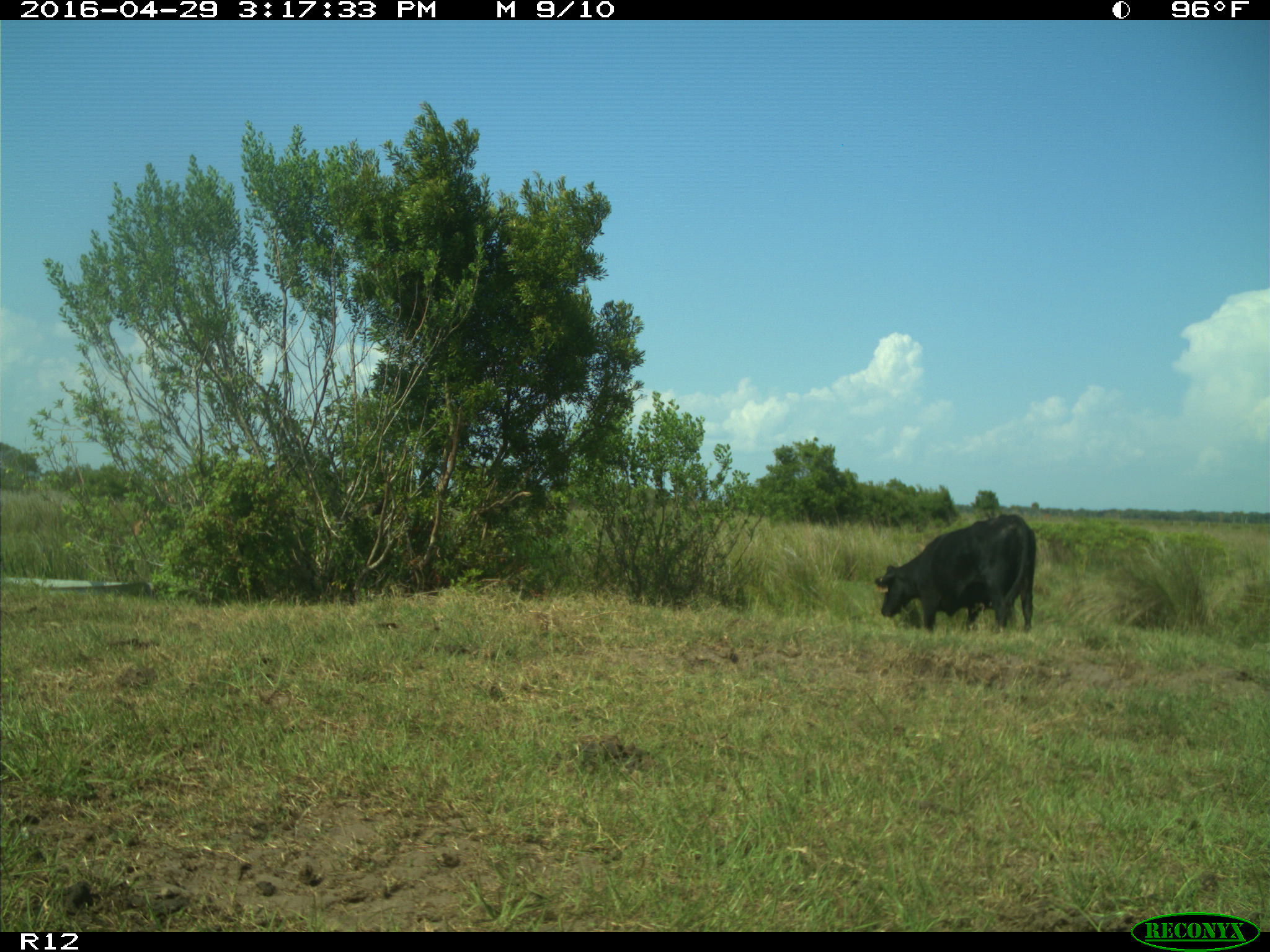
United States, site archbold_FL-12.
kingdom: Animalia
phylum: Chordata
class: Mammalia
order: Artiodactyla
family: Bovidae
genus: Bos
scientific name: Bos taurus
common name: domestic cow